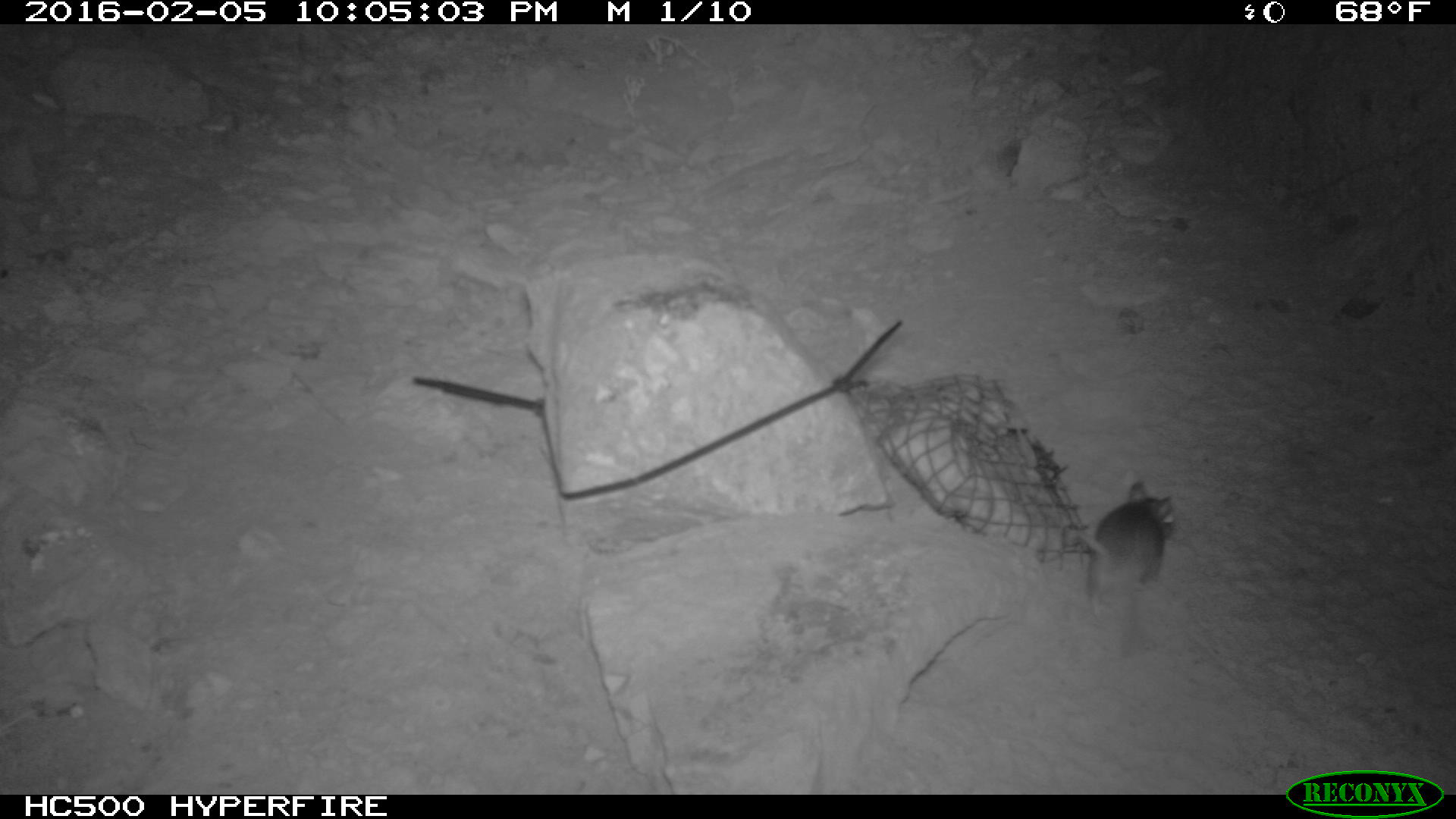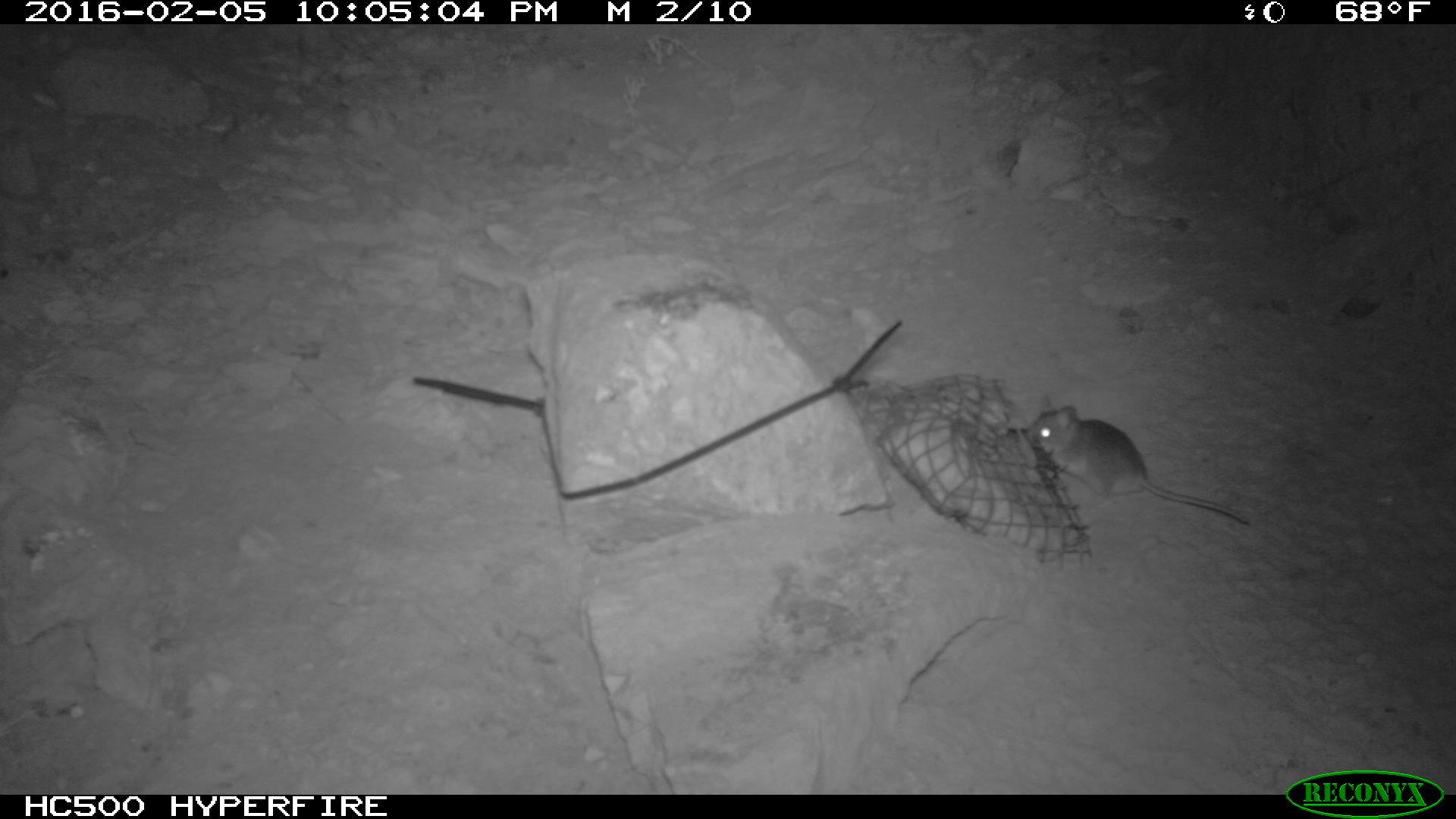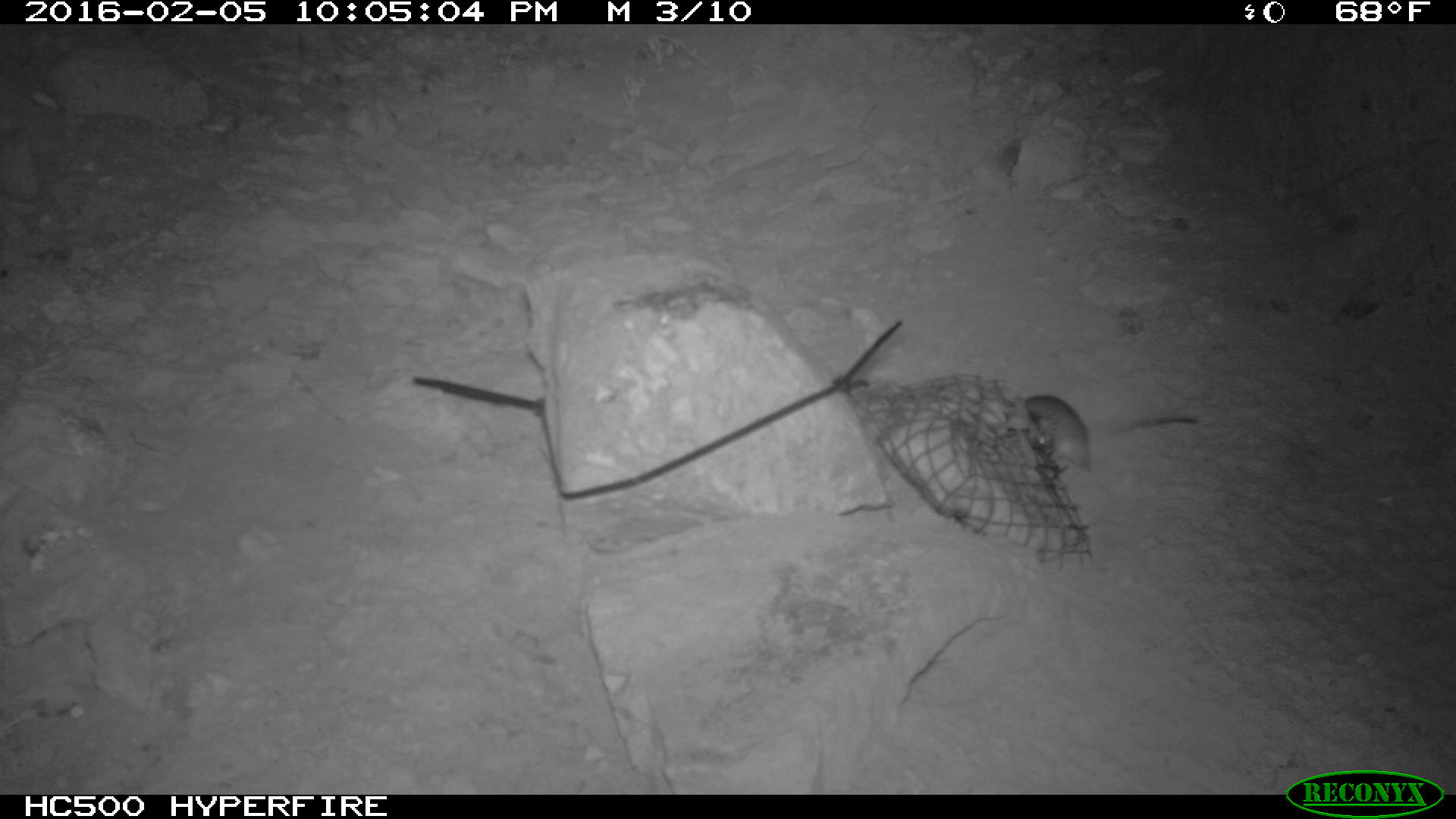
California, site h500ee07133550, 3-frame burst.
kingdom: Animalia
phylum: Chordata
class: Mammalia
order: Rodentia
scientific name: Rodentia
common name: rodent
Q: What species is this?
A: Rodent (Rodentia).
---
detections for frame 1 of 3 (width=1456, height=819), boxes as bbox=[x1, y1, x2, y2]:
rodent: bbox=[1075, 479, 1175, 657]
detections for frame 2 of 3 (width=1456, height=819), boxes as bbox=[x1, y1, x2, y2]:
rodent: bbox=[1025, 392, 1249, 526]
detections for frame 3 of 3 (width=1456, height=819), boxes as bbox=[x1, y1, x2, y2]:
rodent: bbox=[1019, 393, 1097, 469]